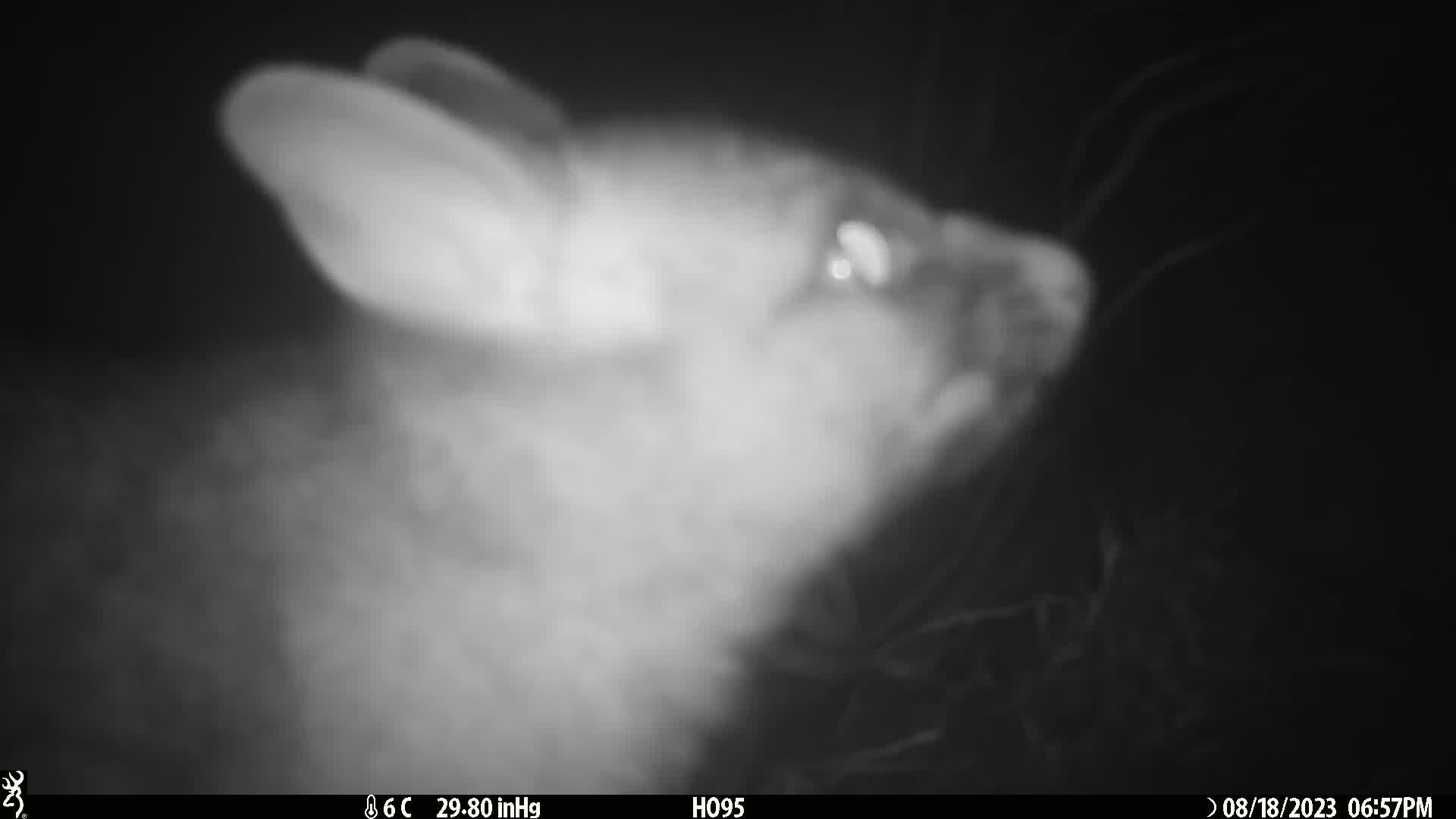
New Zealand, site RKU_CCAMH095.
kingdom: Animalia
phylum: Chordata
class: Mammalia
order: Diprotodontia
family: Phalangeridae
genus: Trichosurus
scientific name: Trichosurus vulpecula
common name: common brushtail possum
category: possum